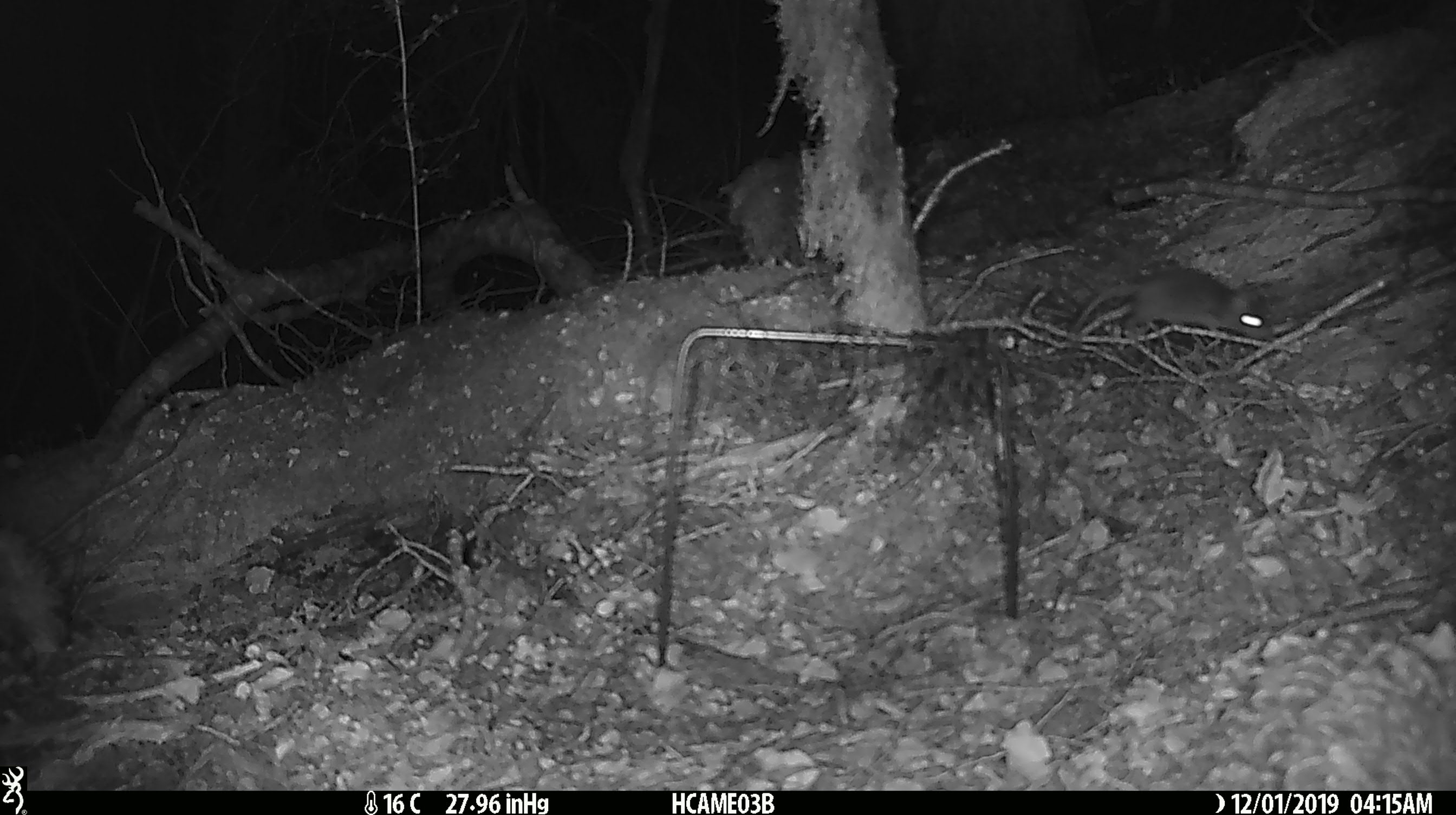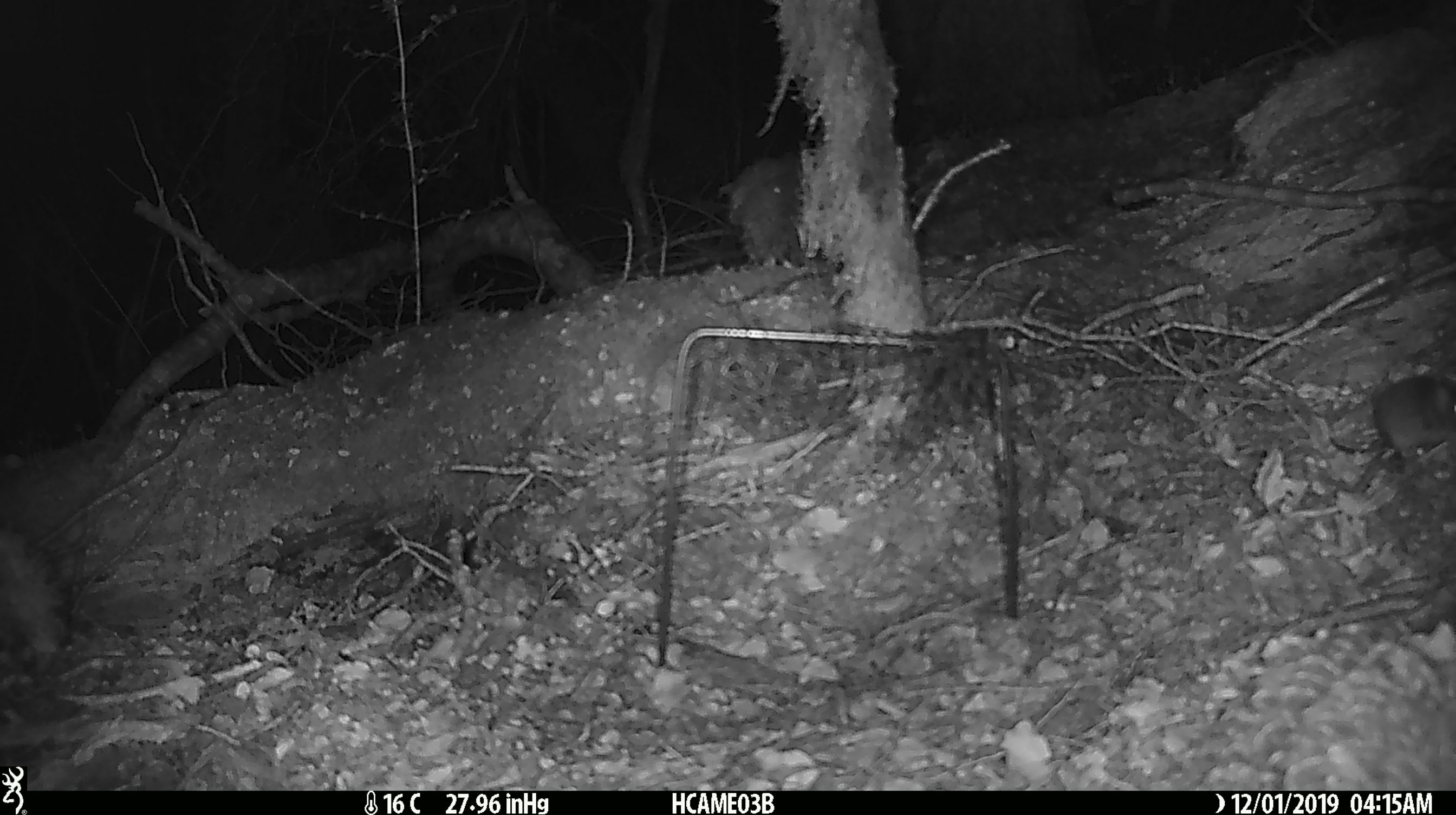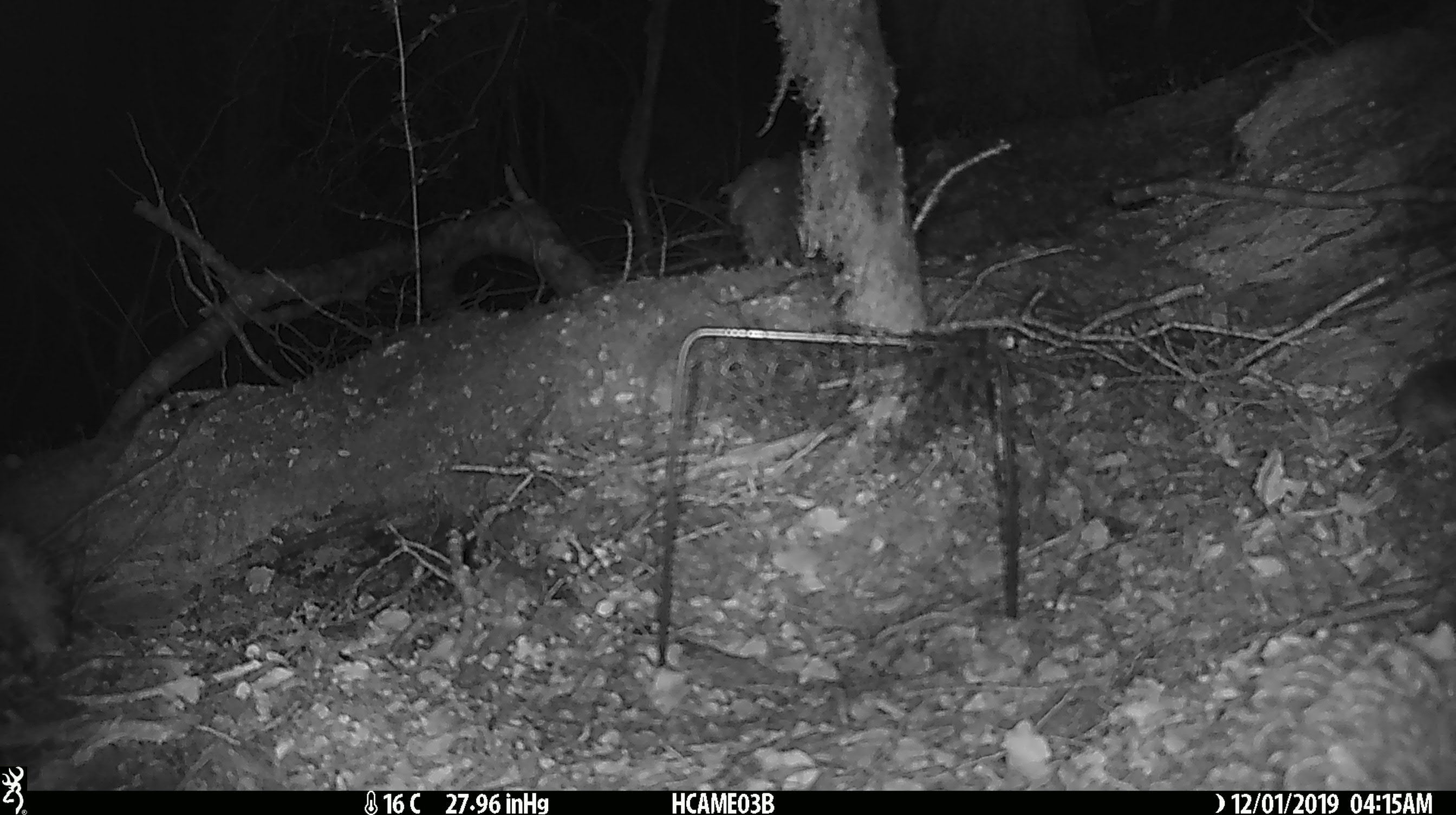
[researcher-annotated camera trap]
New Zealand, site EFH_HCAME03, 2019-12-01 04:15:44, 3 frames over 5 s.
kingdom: Animalia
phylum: Chordata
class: Mammalia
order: Rodentia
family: Muridae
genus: Mus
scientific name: Mus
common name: mouse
Mouse (Mus).